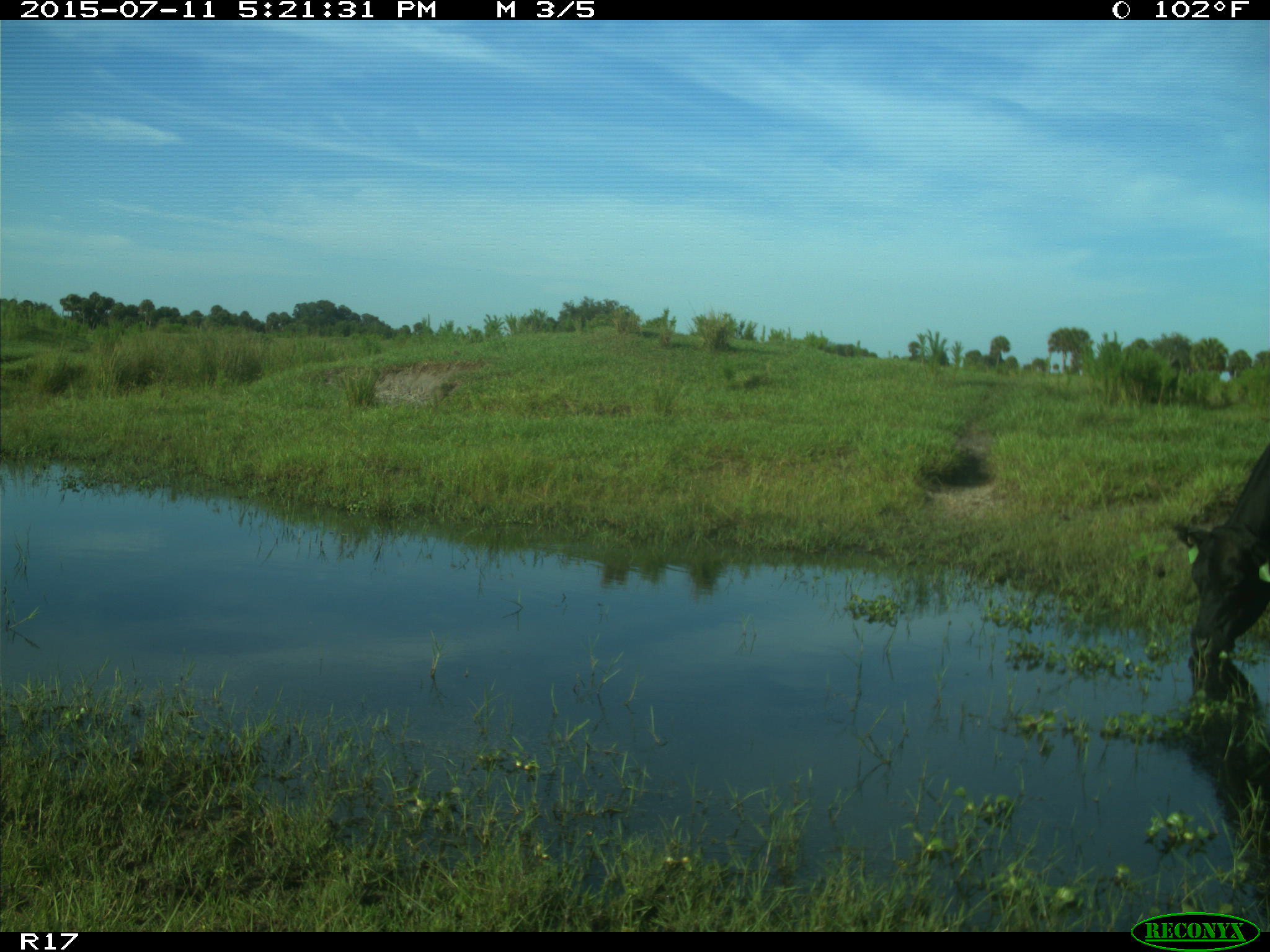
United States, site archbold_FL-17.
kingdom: Animalia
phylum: Chordata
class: Mammalia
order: Artiodactyla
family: Bovidae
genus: Bos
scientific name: Bos taurus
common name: domestic cow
Bos taurus (domestic cow).